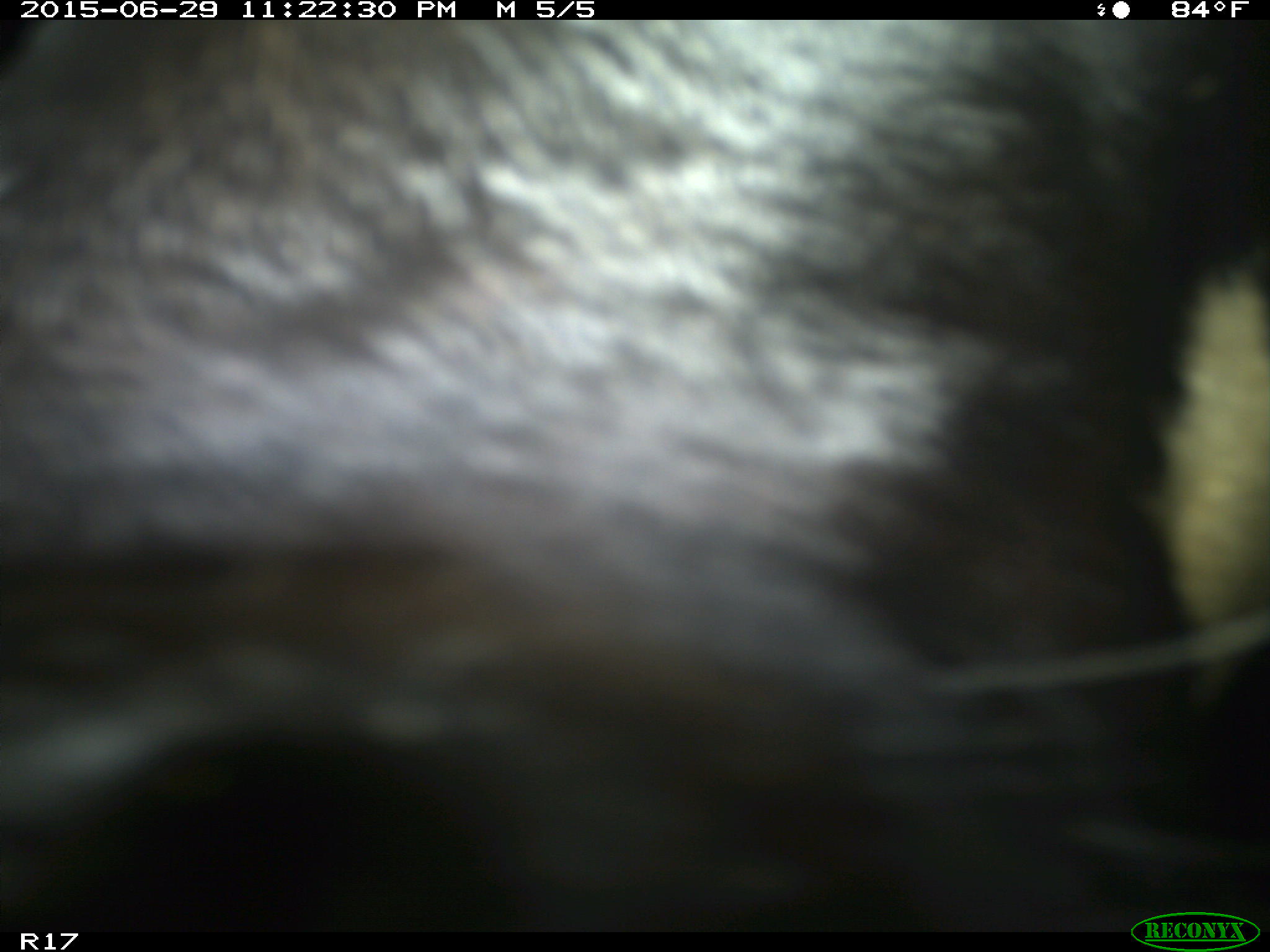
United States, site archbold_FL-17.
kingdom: Animalia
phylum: Chordata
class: Mammalia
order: Artiodactyla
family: Bovidae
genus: Bos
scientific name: Bos taurus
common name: domestic cow